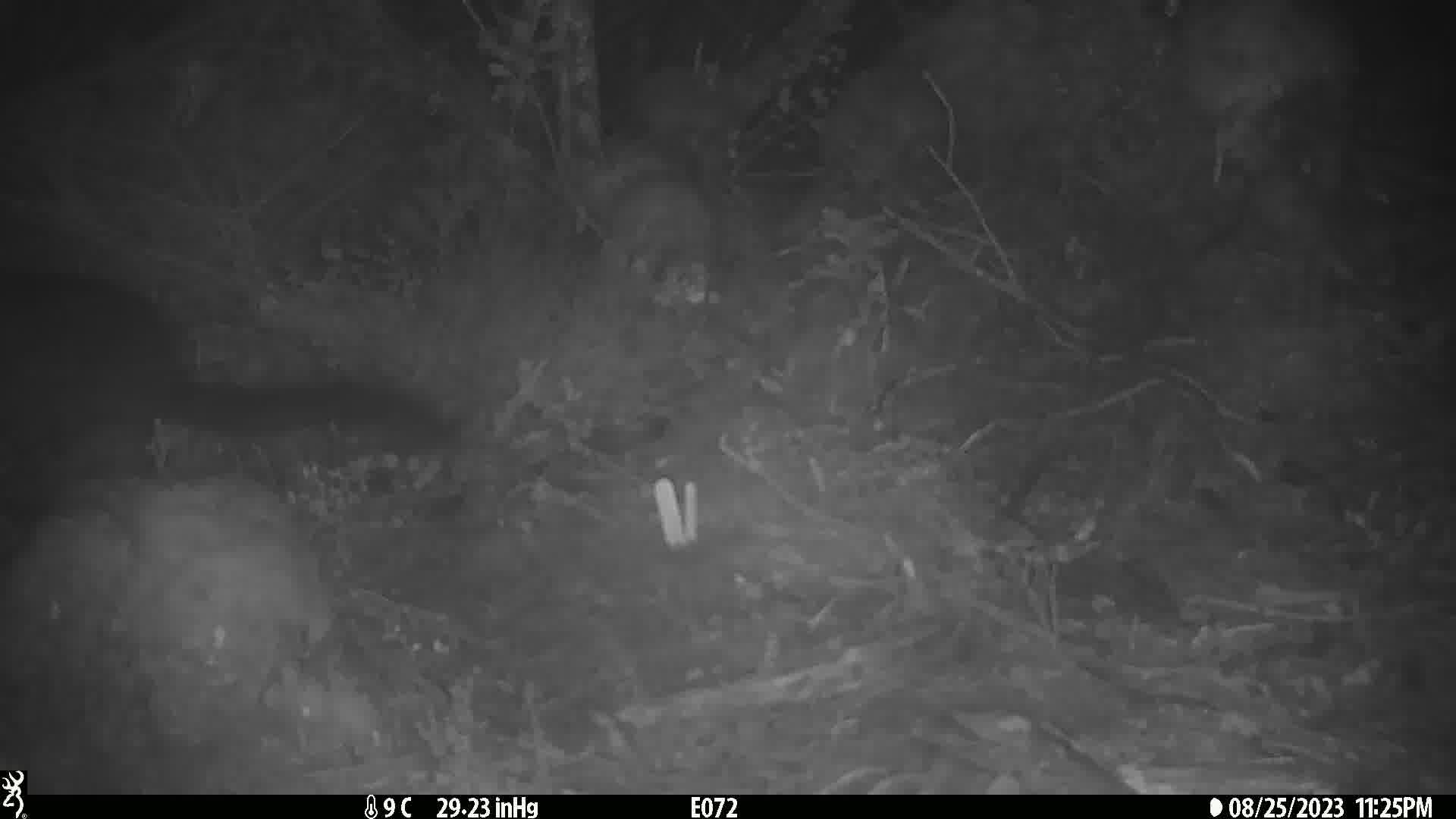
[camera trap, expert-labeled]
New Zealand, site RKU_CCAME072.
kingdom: Animalia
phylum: Chordata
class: Mammalia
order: Diprotodontia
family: Phalangeridae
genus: Trichosurus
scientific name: Trichosurus vulpecula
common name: common brushtail possum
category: possum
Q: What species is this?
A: Possum (common brushtail possum) (Trichosurus vulpecula).